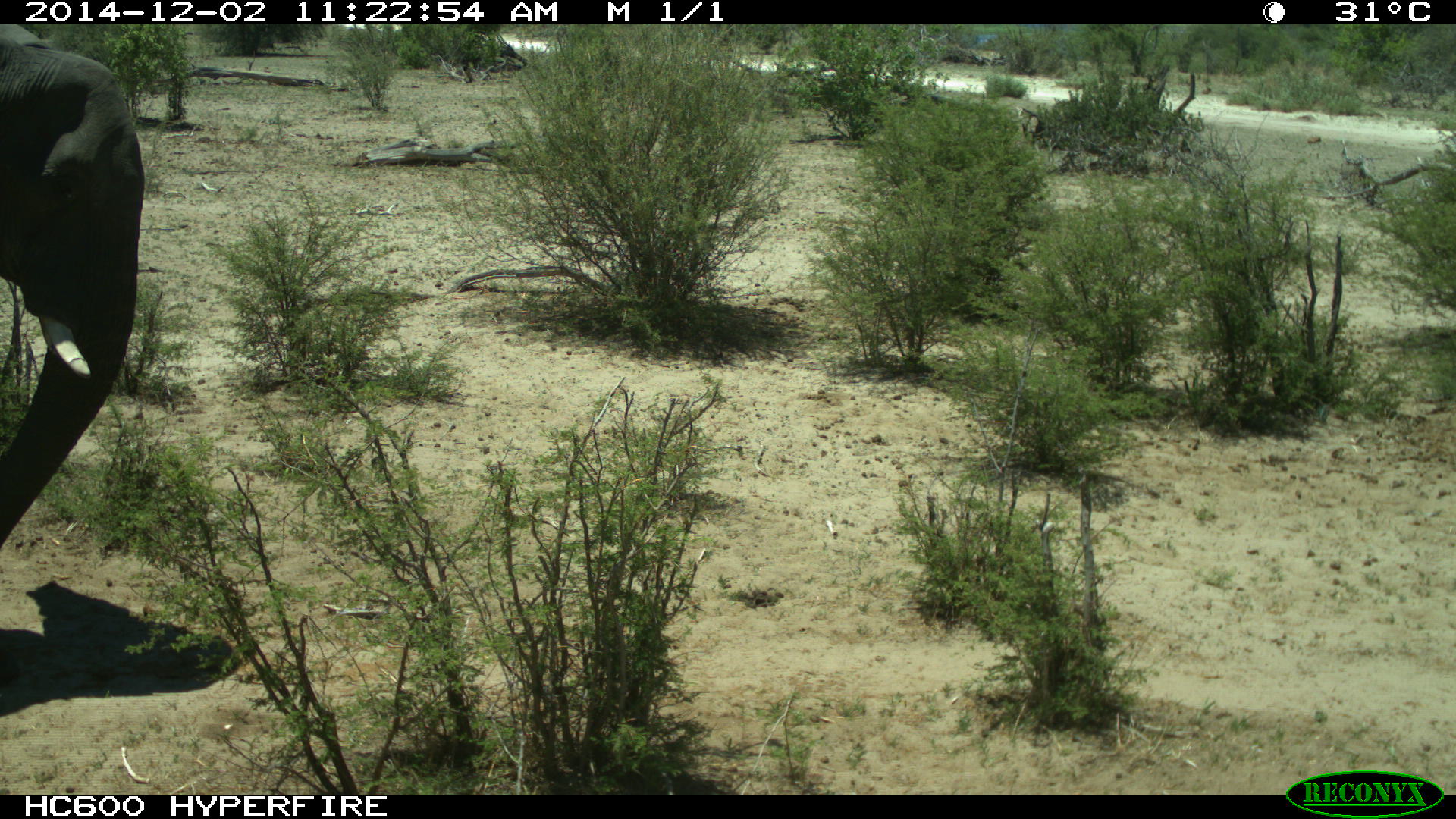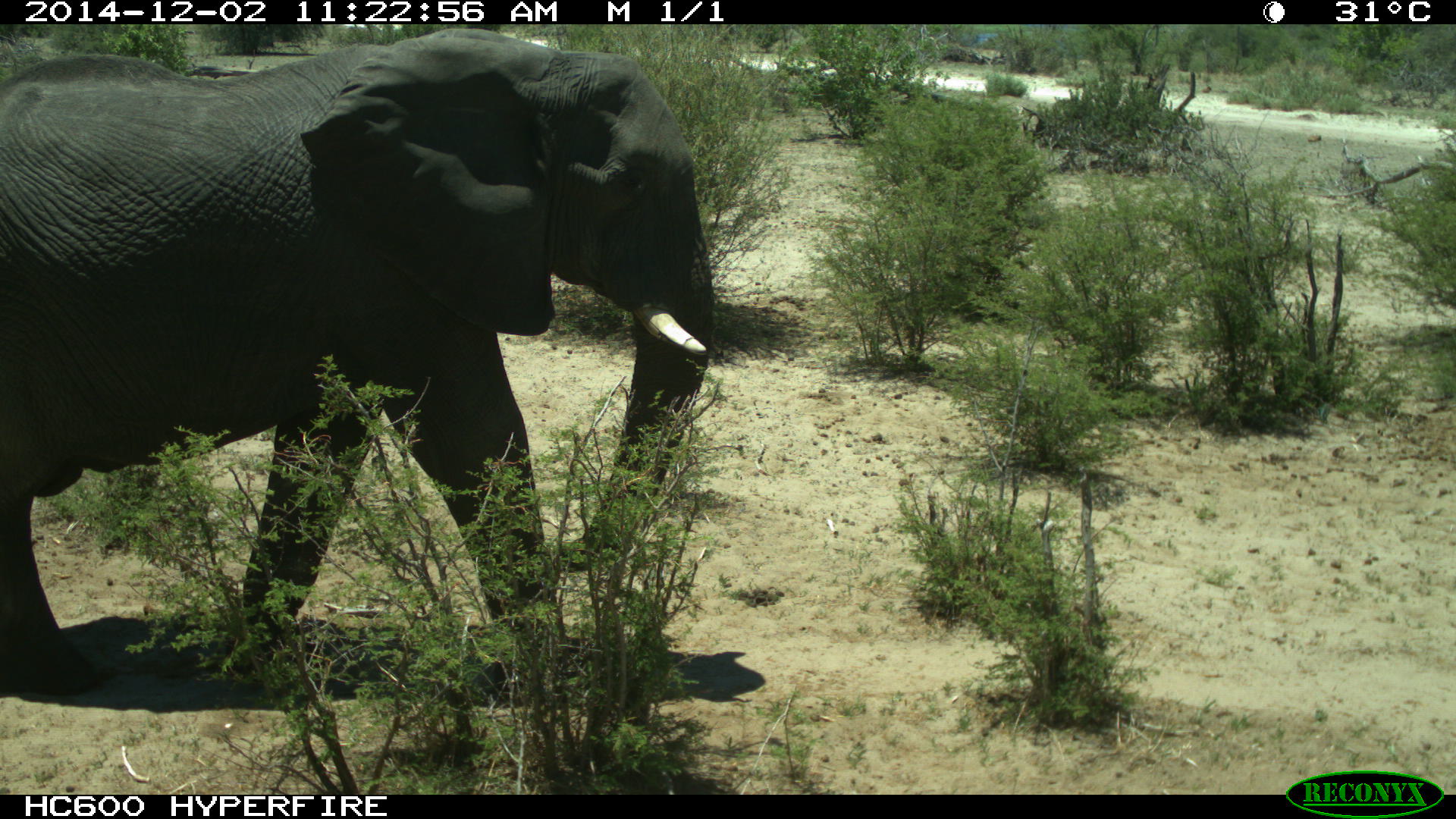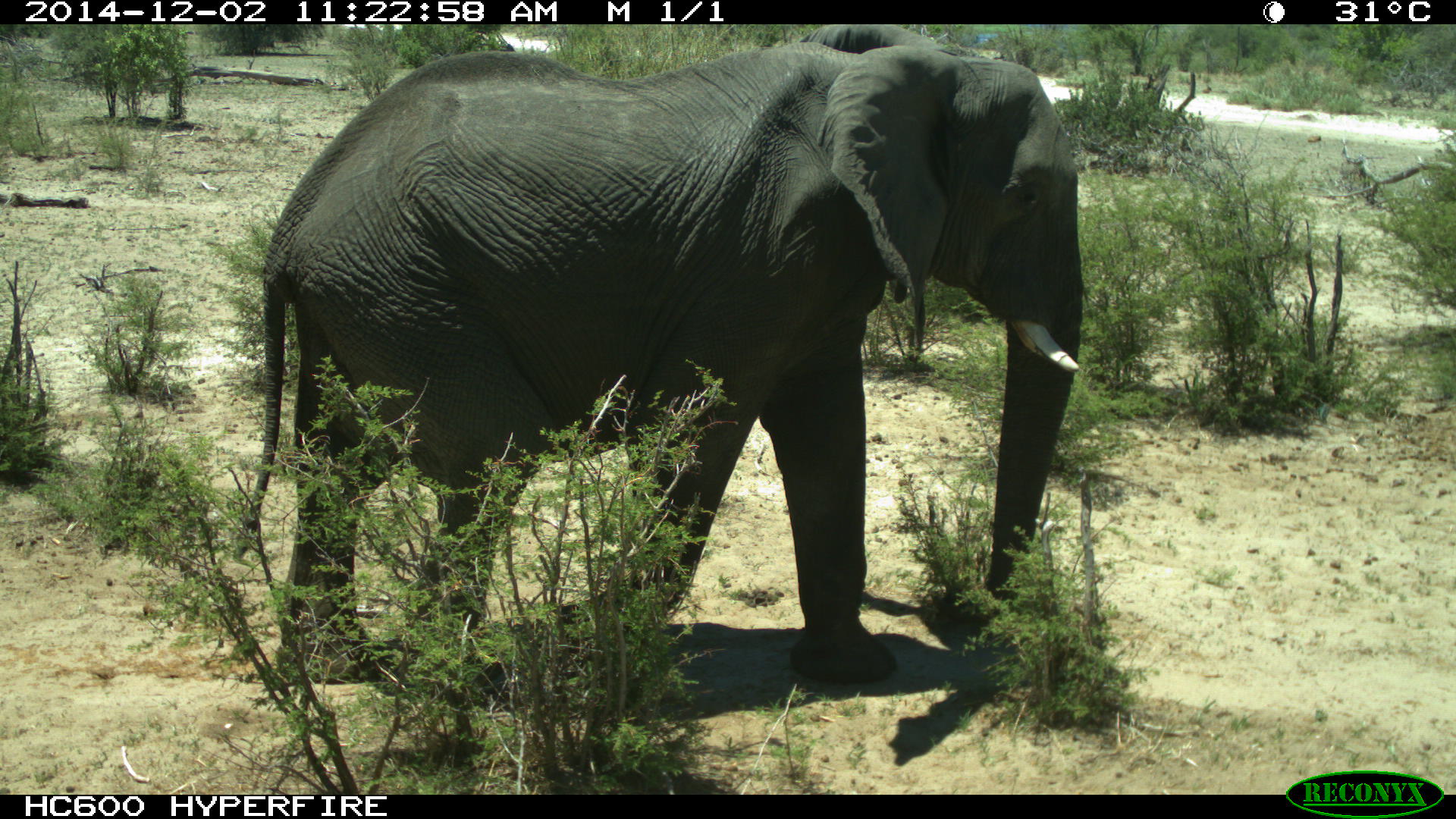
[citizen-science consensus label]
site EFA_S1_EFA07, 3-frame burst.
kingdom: Animalia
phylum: Chordata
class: Mammalia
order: Proboscidea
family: Elephantidae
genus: Loxodonta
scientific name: Loxodonta africana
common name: african bush elephant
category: elephant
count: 1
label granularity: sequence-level